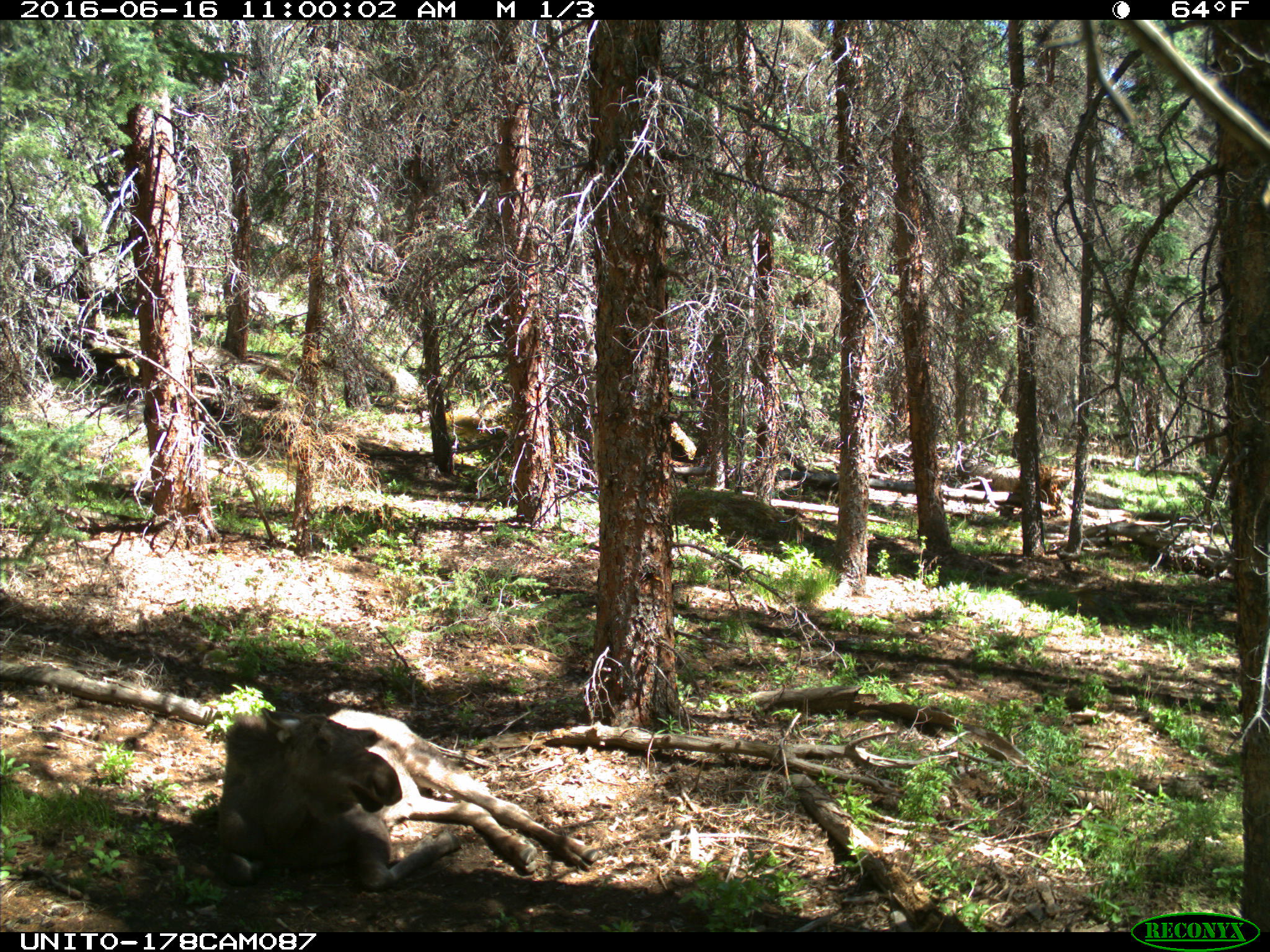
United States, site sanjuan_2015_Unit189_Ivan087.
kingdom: Animalia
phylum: Chordata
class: Mammalia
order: Artiodactyla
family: Cervidae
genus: Alces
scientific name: Alces alces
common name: moose